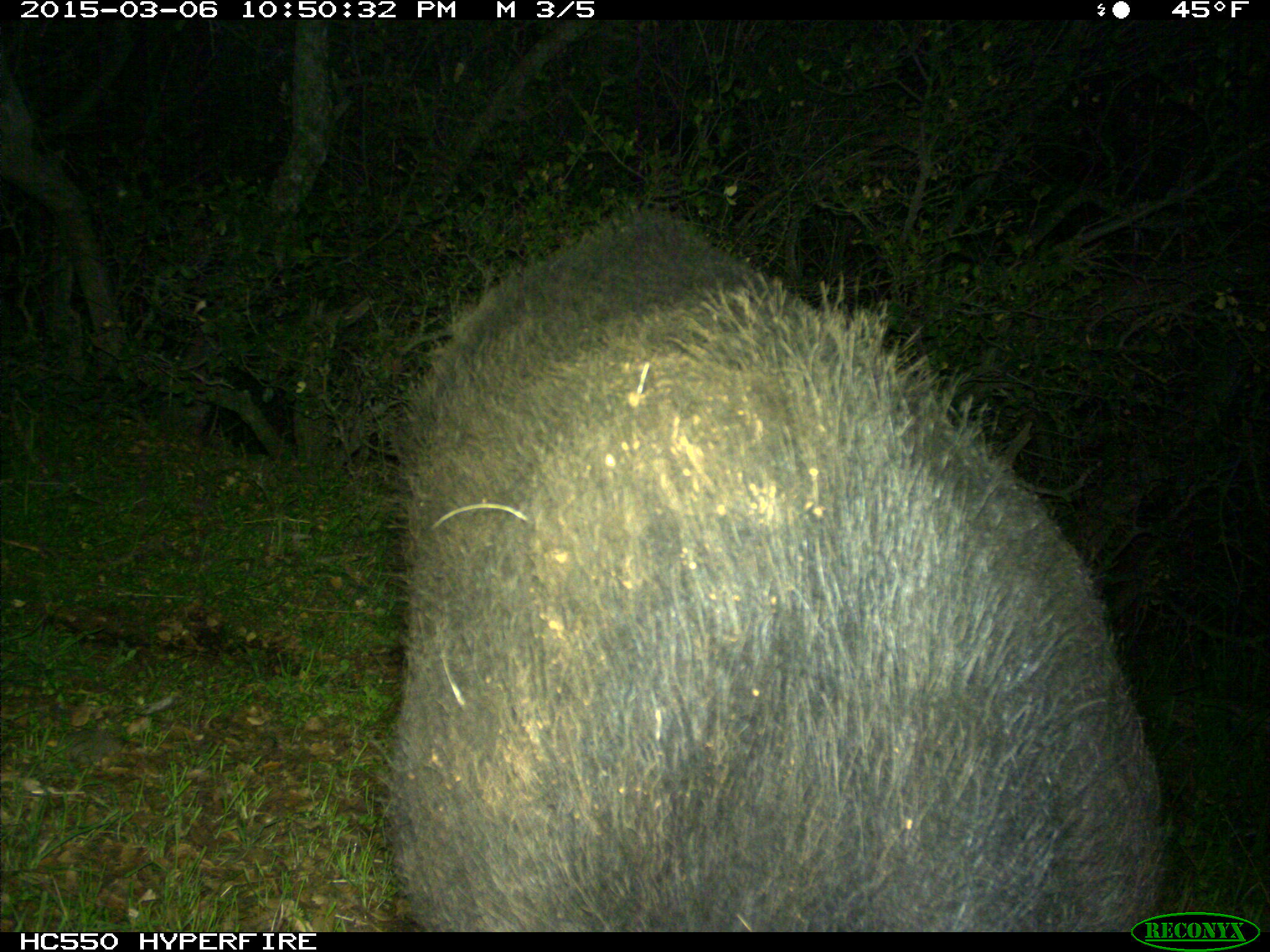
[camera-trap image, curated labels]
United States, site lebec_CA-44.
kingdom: Animalia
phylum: Chordata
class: Mammalia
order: Artiodactyla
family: Suidae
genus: Sus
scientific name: Sus scrofa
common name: wild boar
Sus scrofa (wild boar).